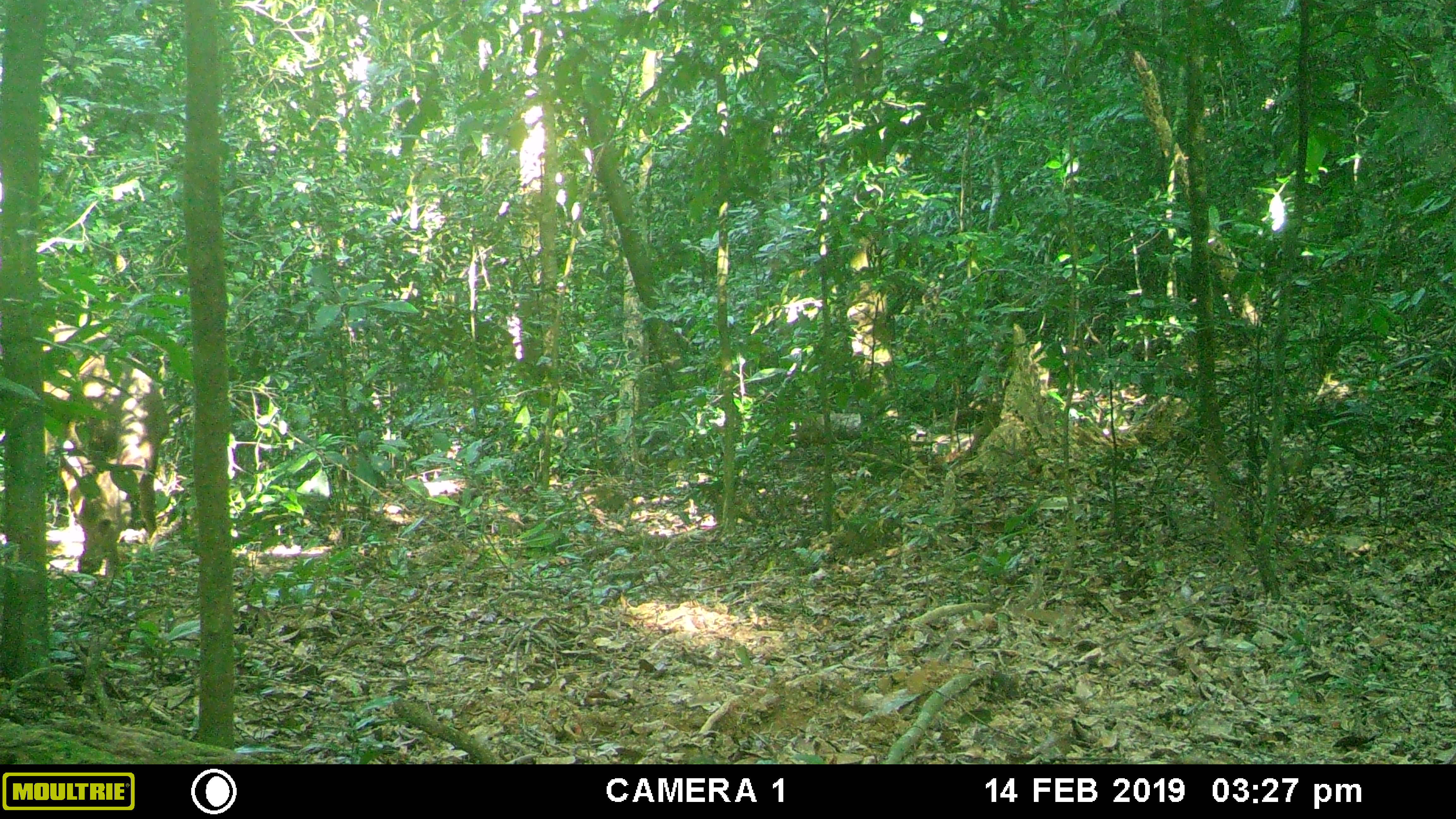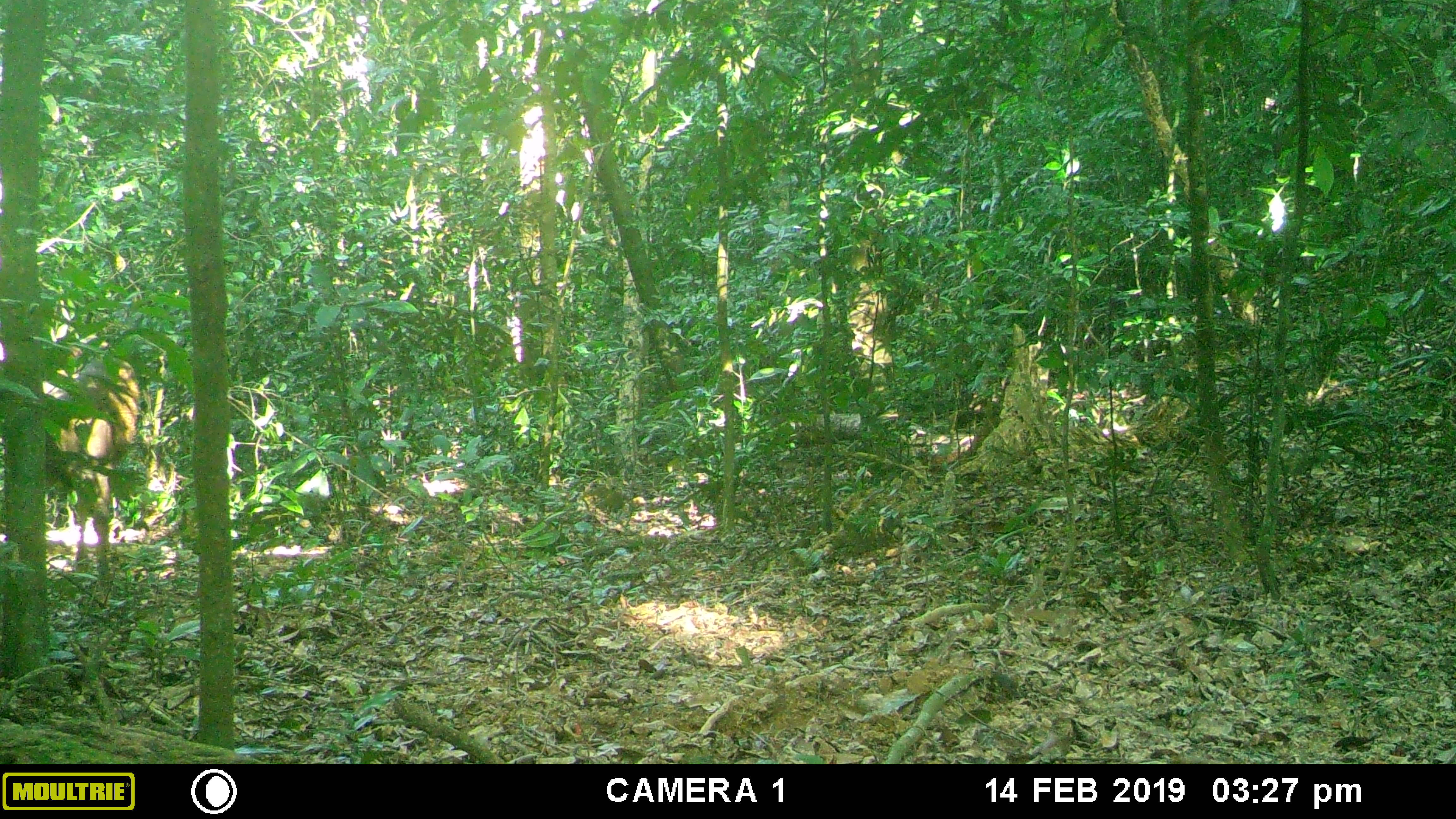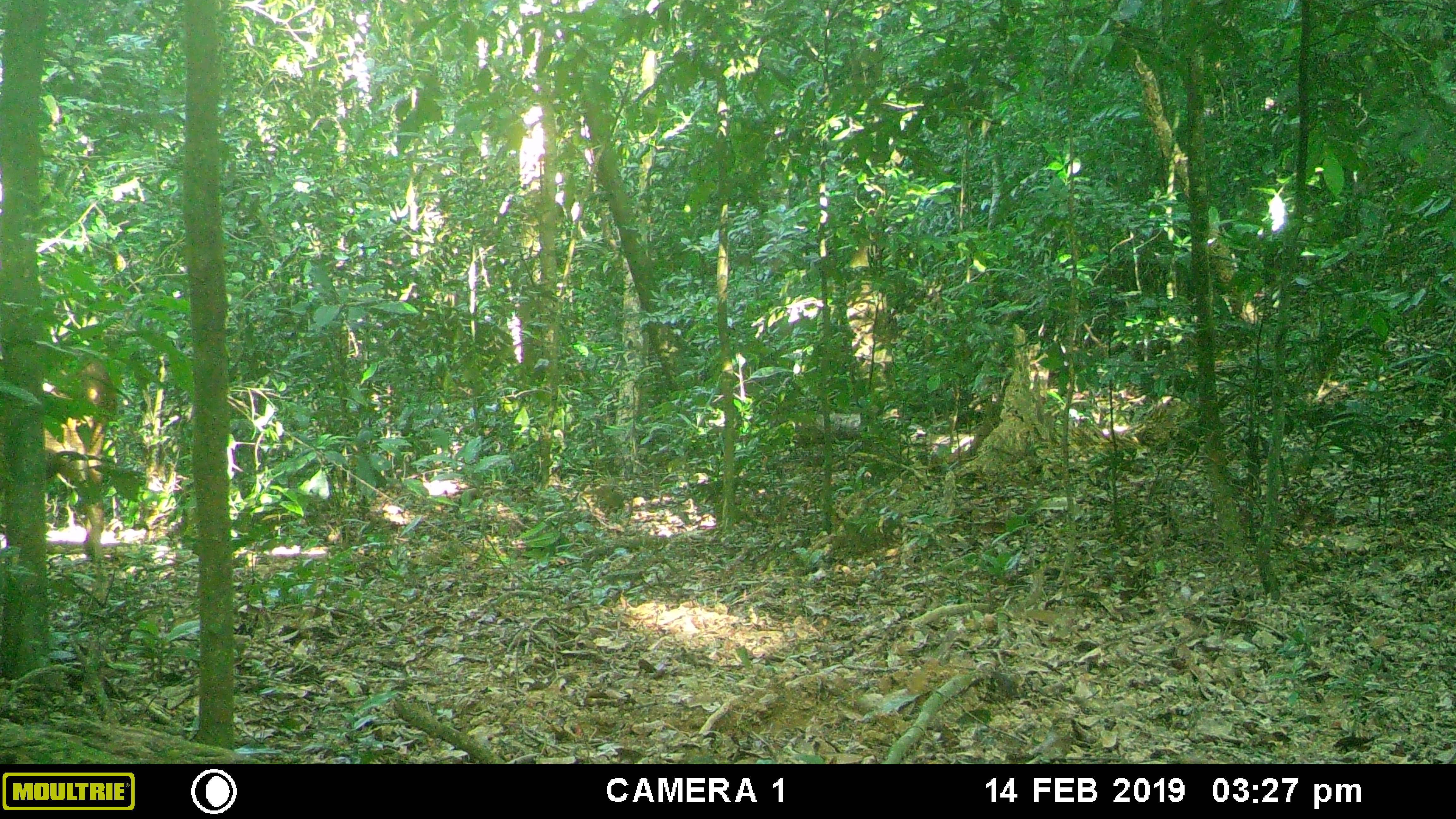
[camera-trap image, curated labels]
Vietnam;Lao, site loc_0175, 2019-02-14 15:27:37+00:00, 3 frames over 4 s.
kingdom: Animalia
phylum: Chordata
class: Mammalia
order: Artiodactyla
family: Cervidae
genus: Rusa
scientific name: Rusa unicolor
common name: sambar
Sambar (Rusa unicolor). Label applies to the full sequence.